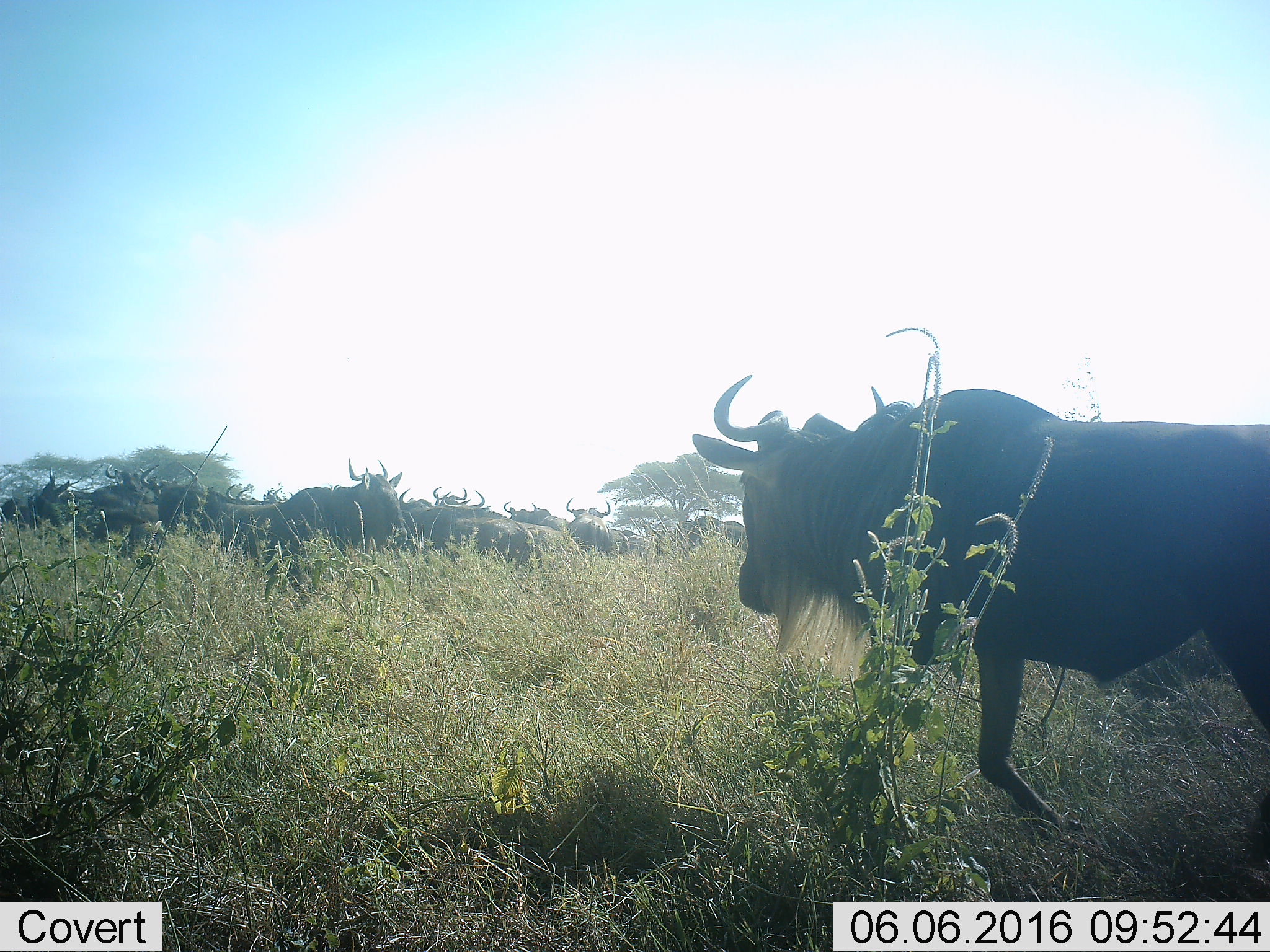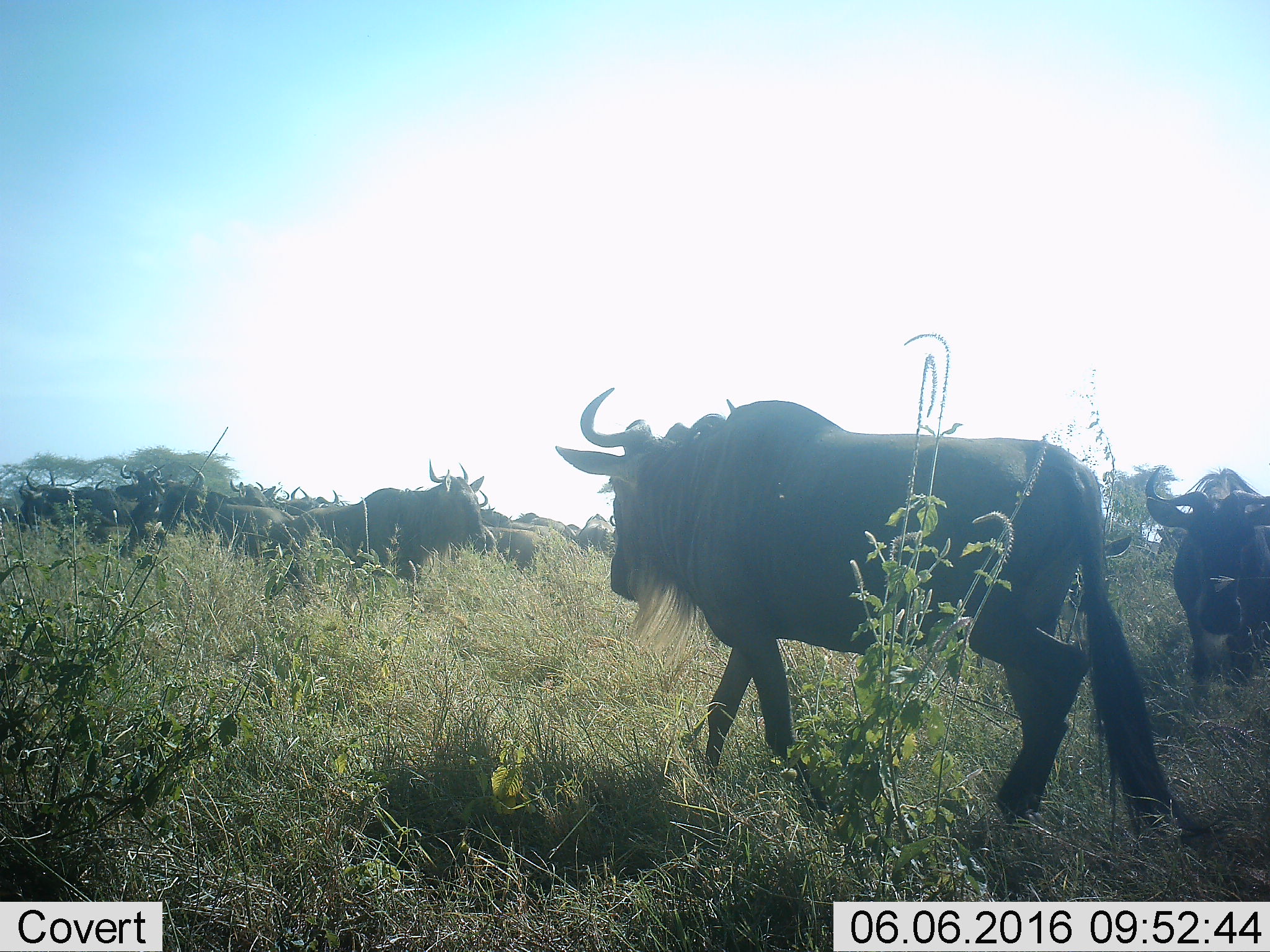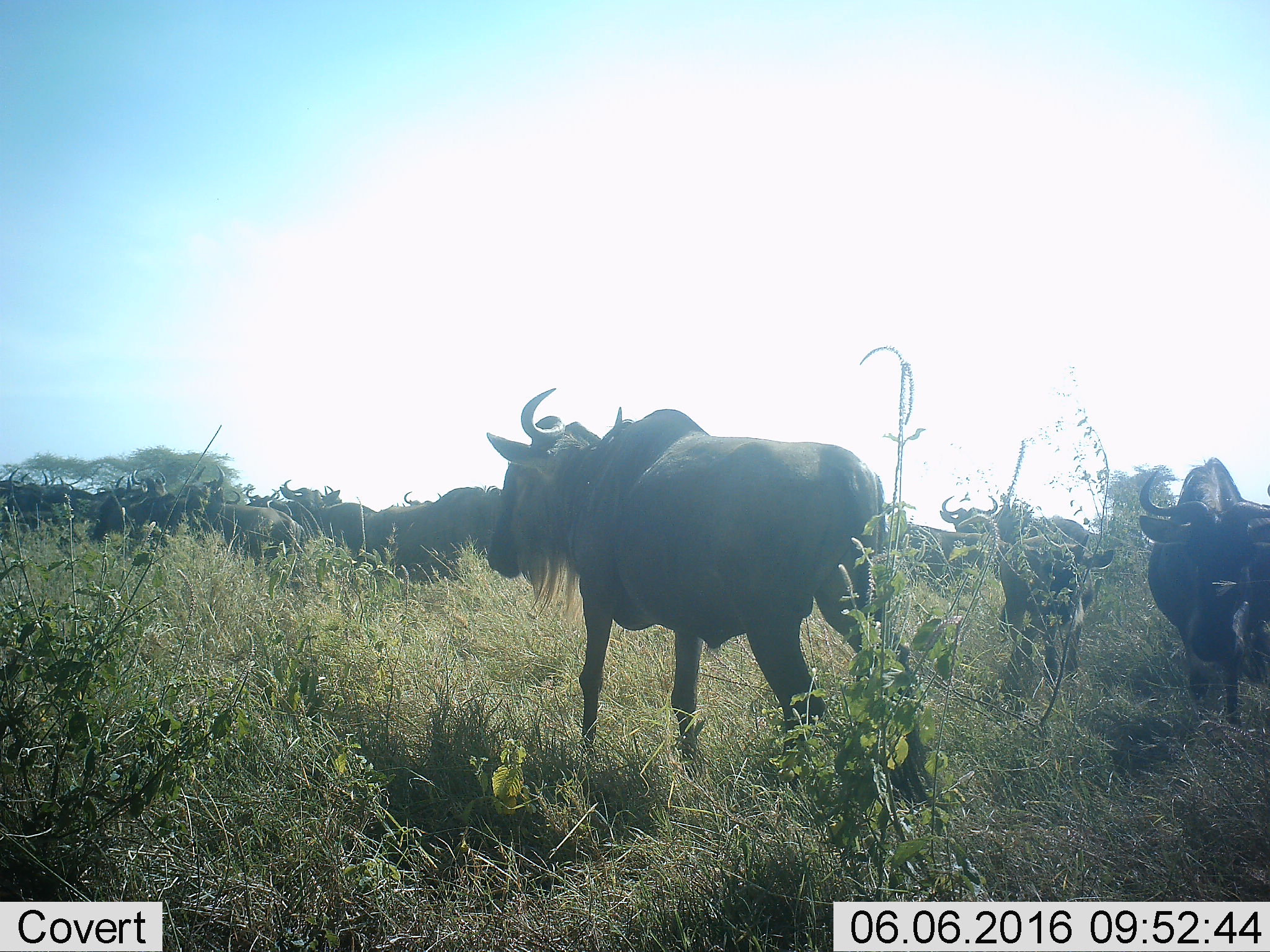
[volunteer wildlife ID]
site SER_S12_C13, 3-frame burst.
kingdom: Animalia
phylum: Chordata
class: Mammalia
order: Artiodactyla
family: Bovidae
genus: Connochaetes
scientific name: Connochaetes taurinus taurinus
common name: blue wildebeest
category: wildebeestblue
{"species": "wildebeestblue (blue wildebeest) (Connochaetes taurinus taurinus)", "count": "11-50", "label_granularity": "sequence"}